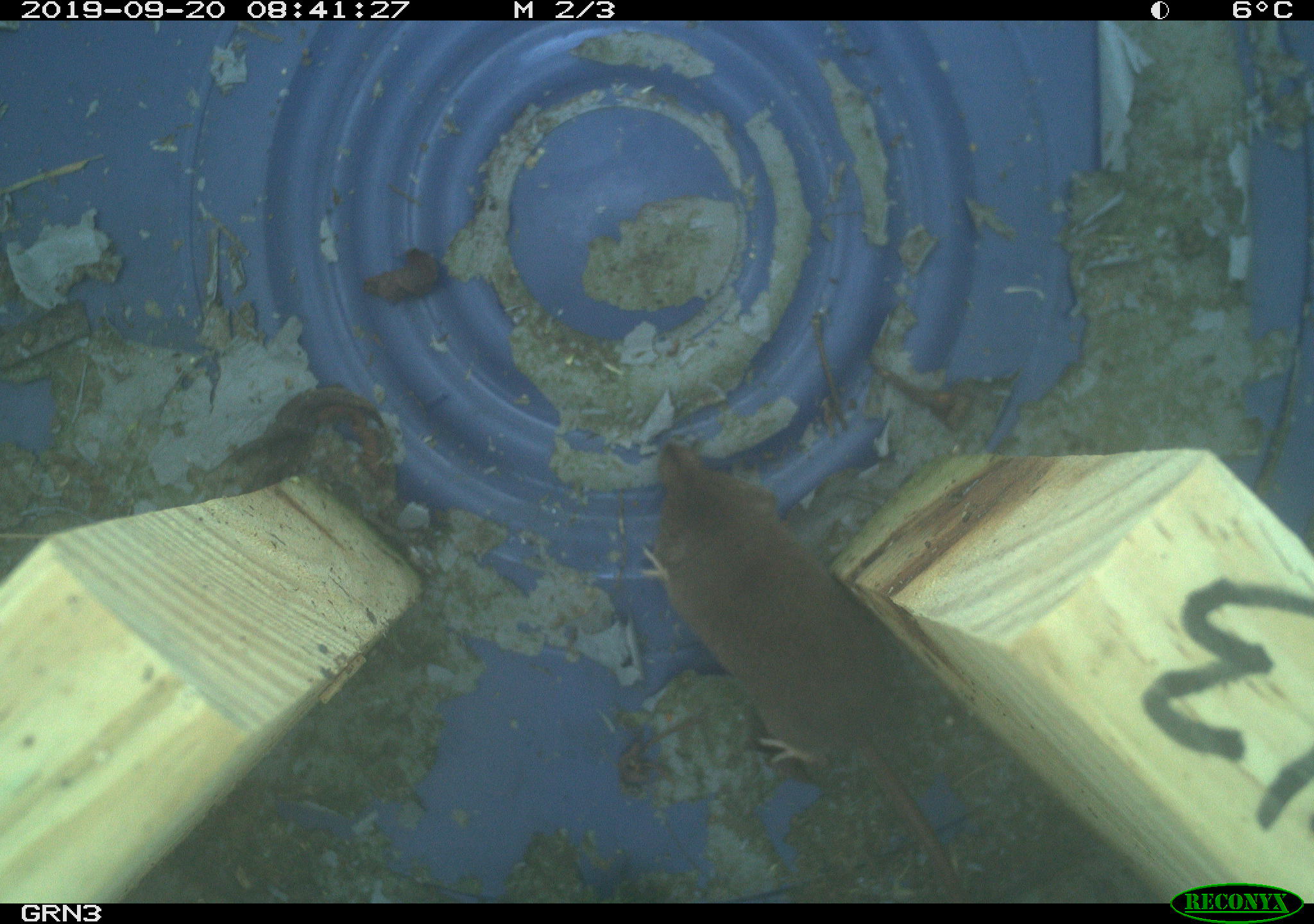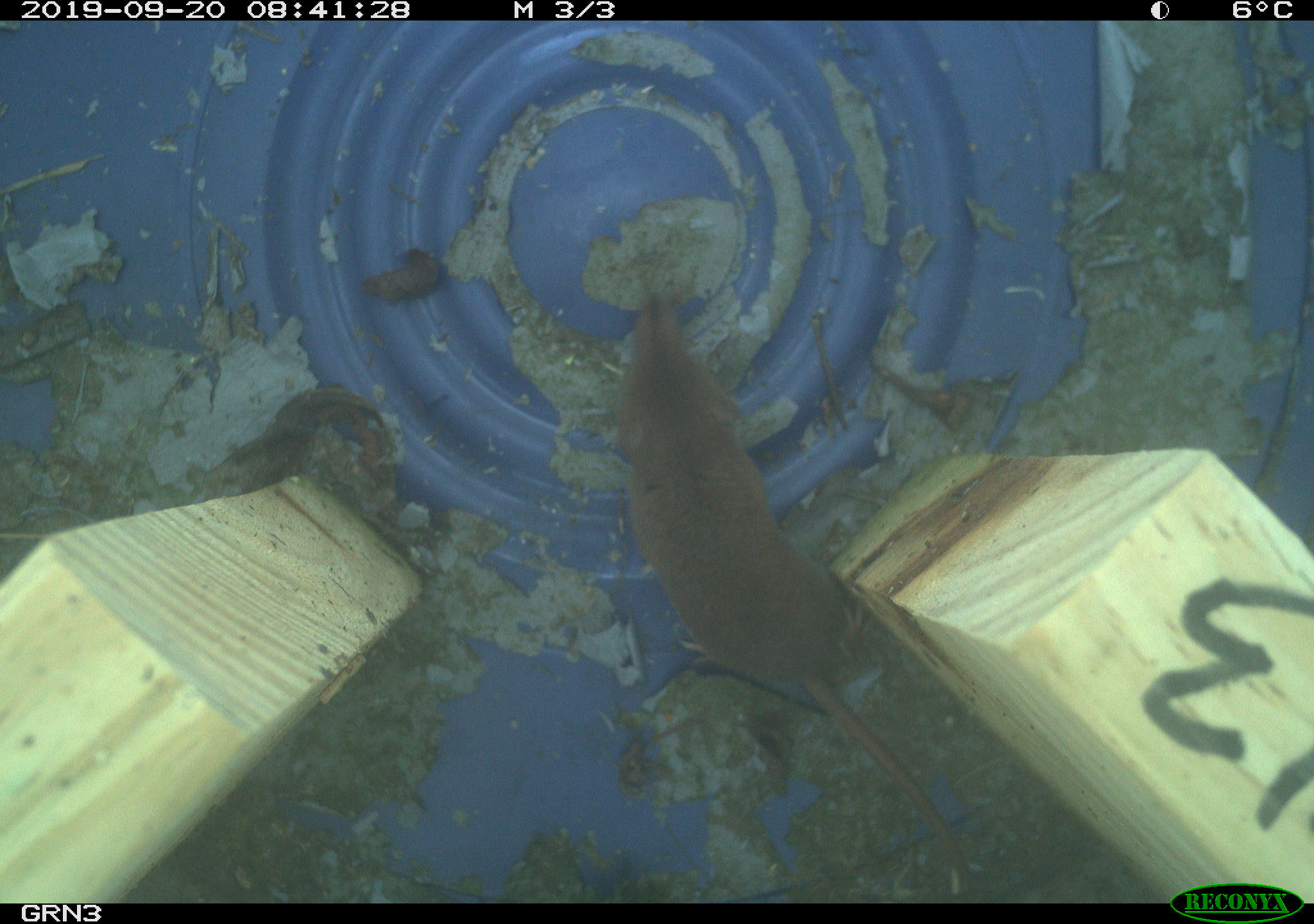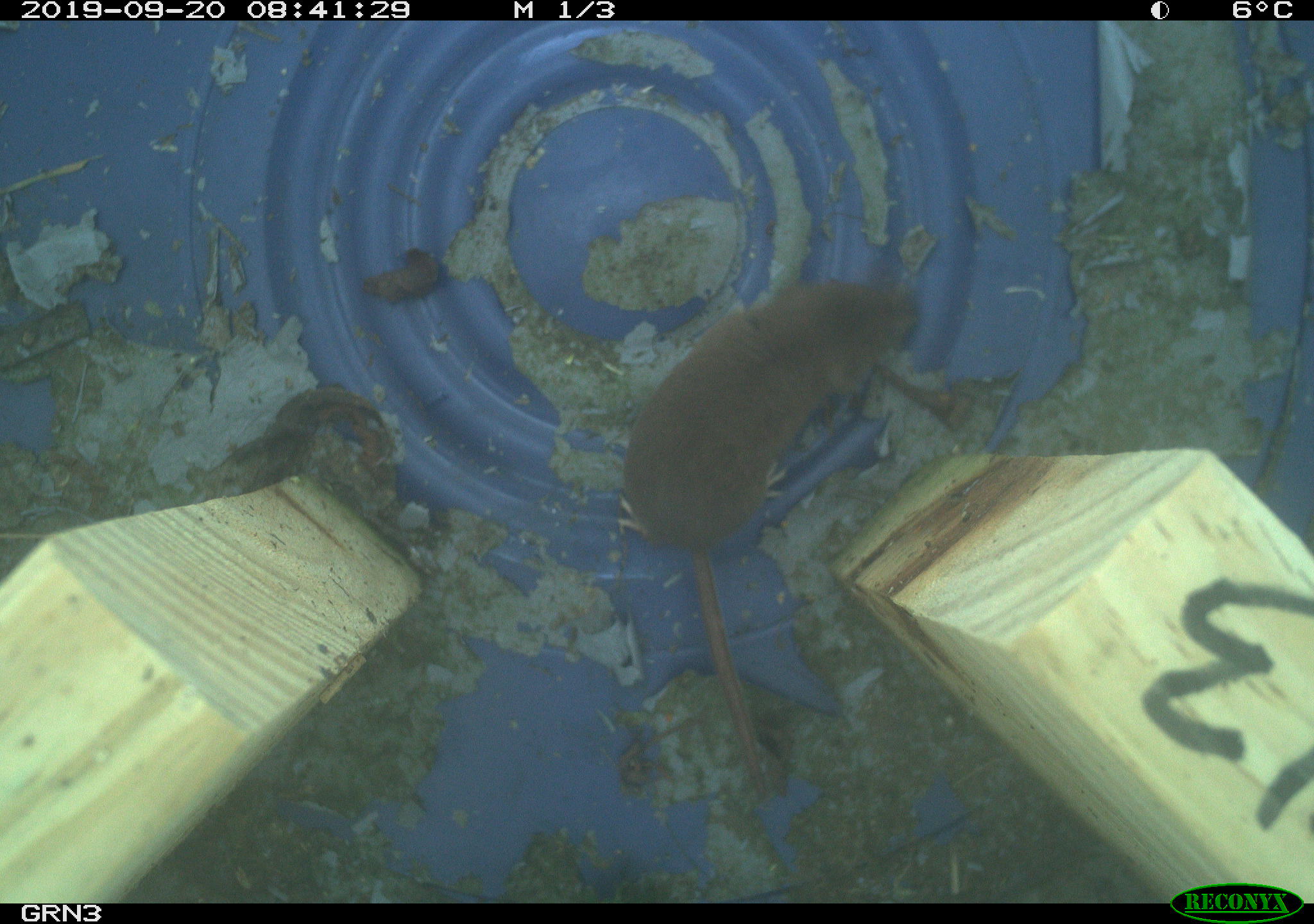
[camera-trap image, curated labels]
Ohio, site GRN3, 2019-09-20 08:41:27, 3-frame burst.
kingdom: Animalia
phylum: Chordata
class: Mammalia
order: Eulipotyphla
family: Soricidae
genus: Sorex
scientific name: Sorex cinereus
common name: masked shrew